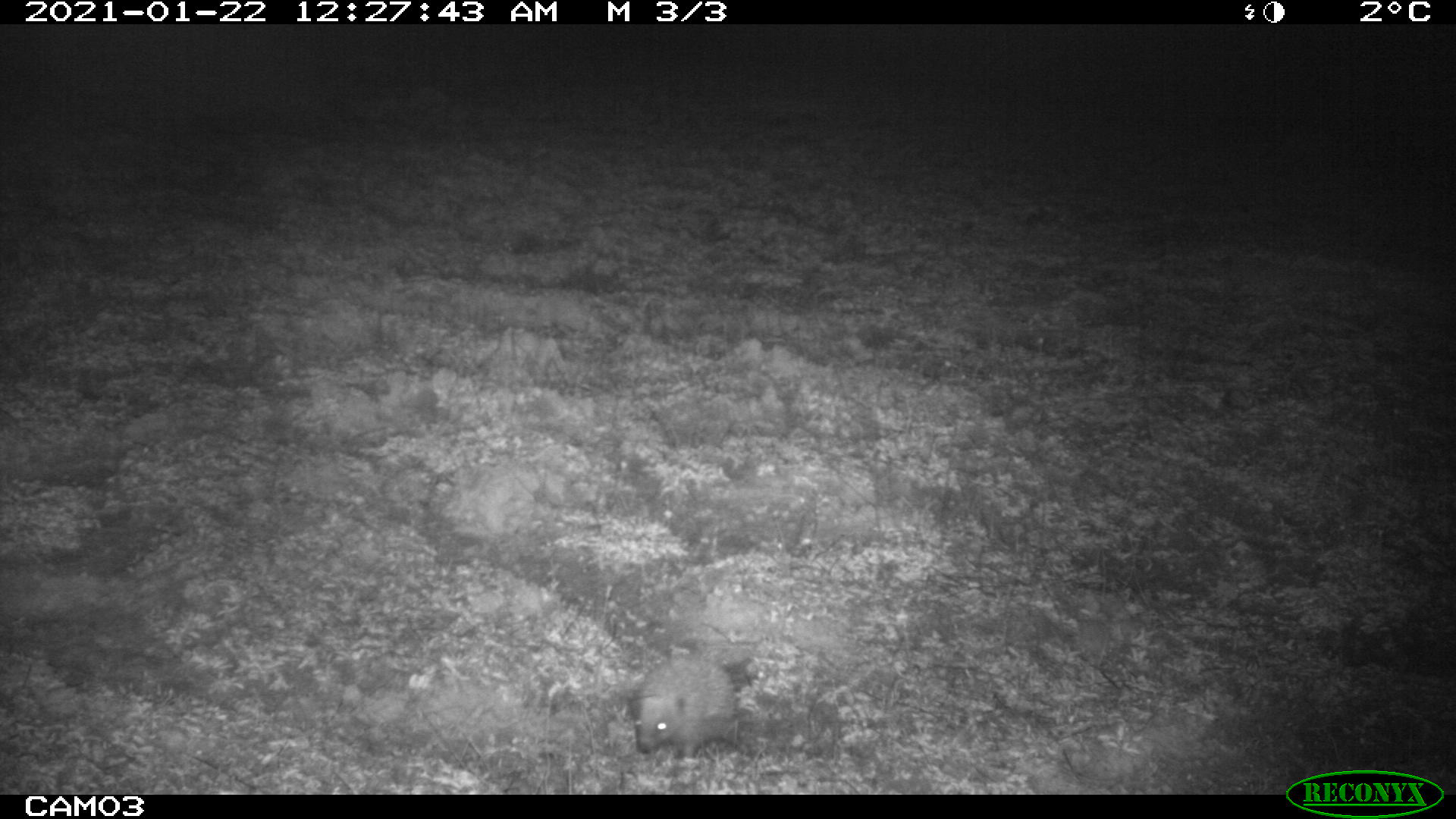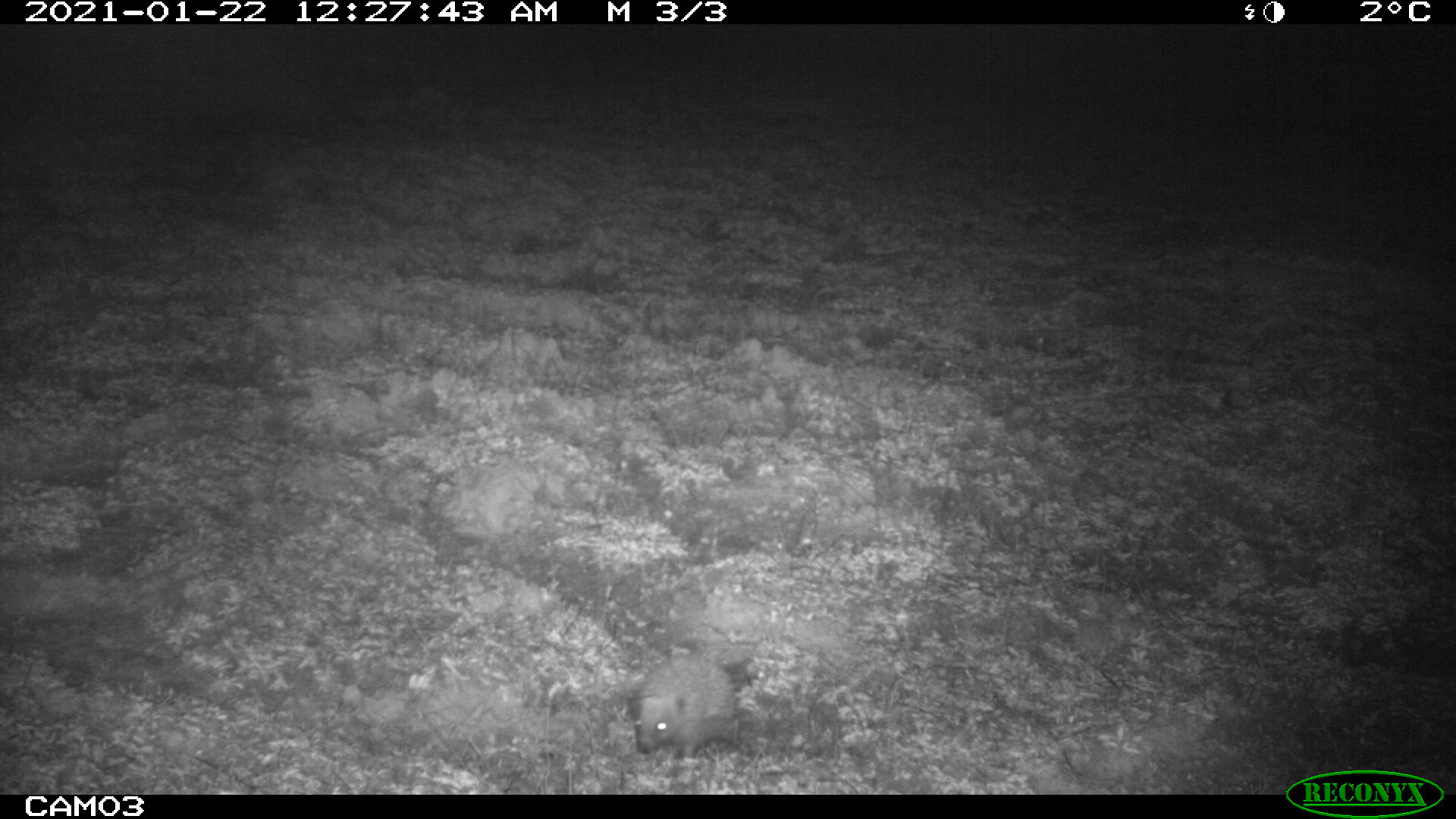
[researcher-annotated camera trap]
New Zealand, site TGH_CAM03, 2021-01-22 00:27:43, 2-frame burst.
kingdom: Animalia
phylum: Chordata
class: Mammalia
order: Eulipotyphla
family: Erinaceidae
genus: Erinaceus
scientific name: Erinaceus europaeus europaeus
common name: european hedgehog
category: hedgehog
Hedgehog (european hedgehog) (Erinaceus europaeus europaeus).